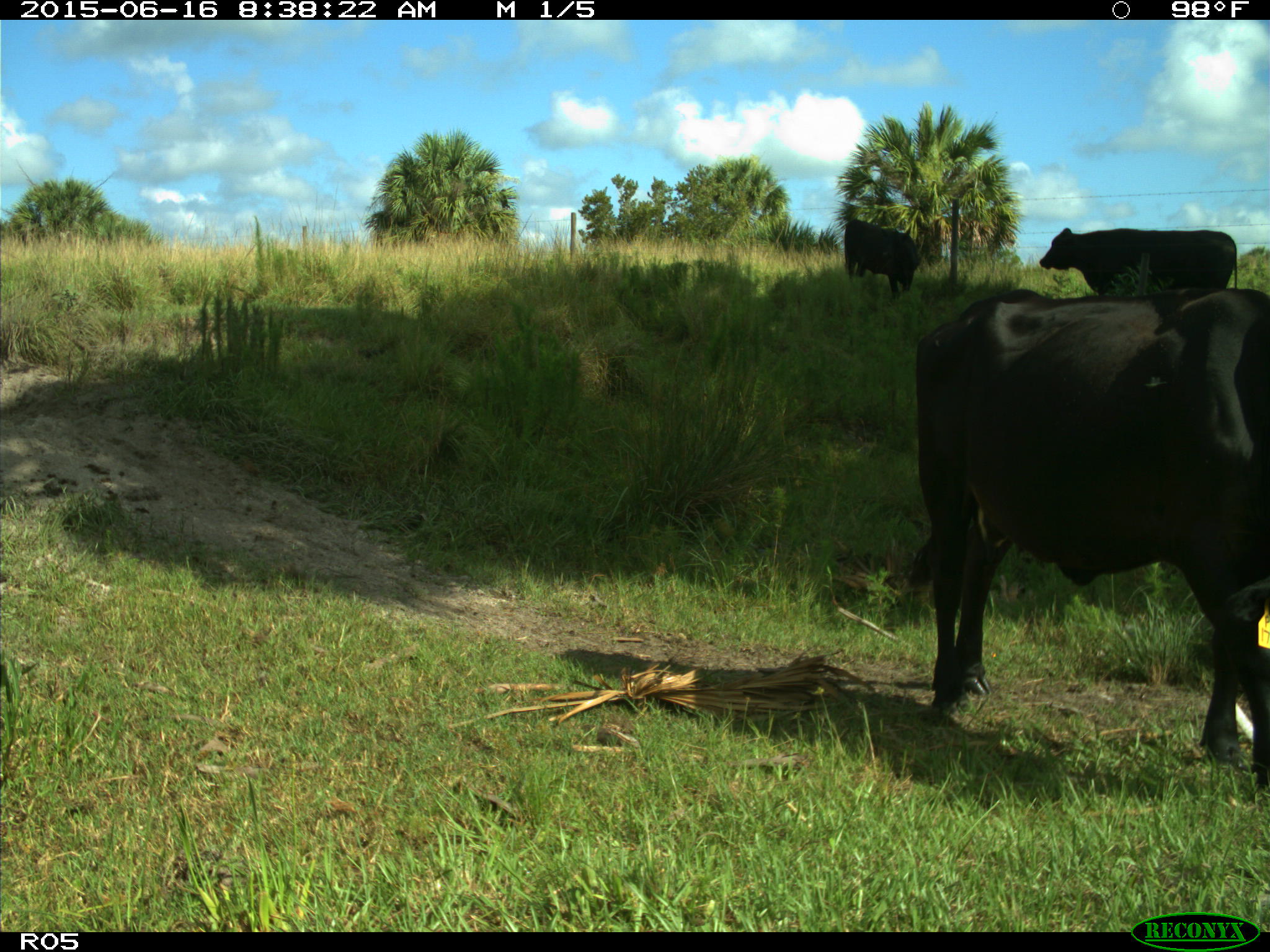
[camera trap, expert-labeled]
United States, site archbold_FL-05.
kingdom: Animalia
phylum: Chordata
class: Mammalia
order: Artiodactyla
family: Bovidae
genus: Bos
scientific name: Bos taurus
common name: domestic cow